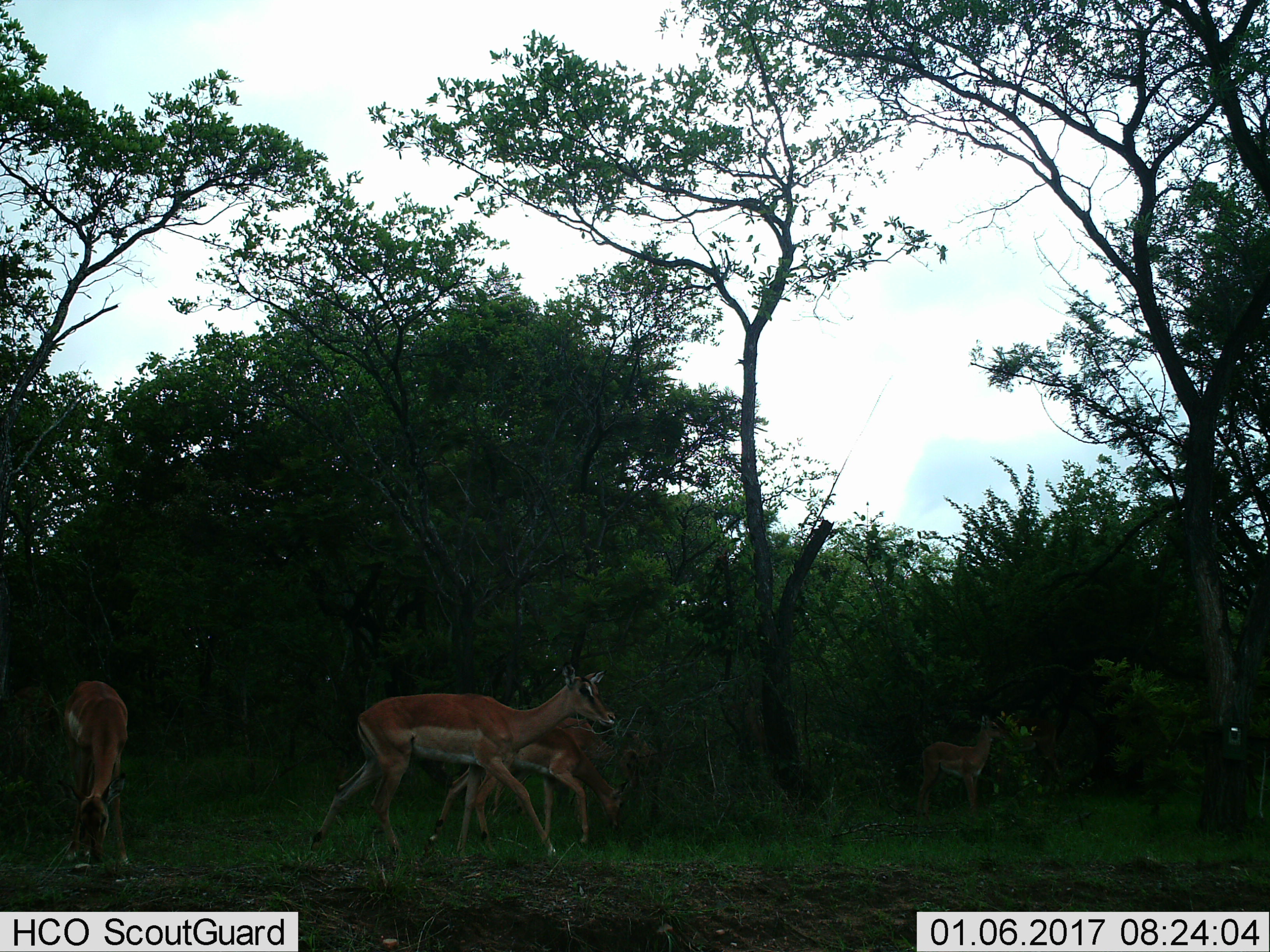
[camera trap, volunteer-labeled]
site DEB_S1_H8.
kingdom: Animalia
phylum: Chordata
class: Mammalia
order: Artiodactyla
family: Bovidae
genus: Aepyceros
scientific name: Aepyceros melampus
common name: impala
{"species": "impala (Aepyceros melampus)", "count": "4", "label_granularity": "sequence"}